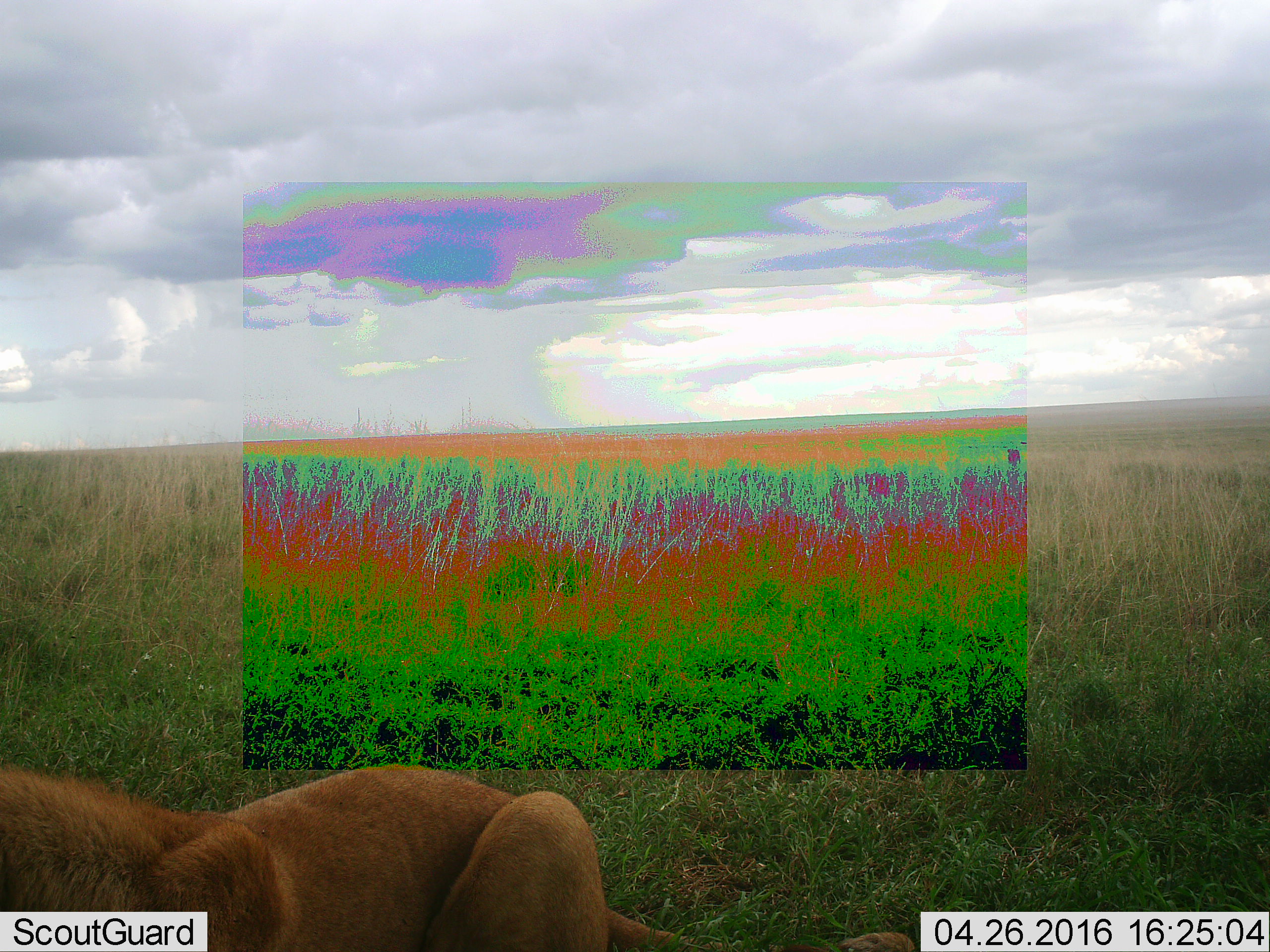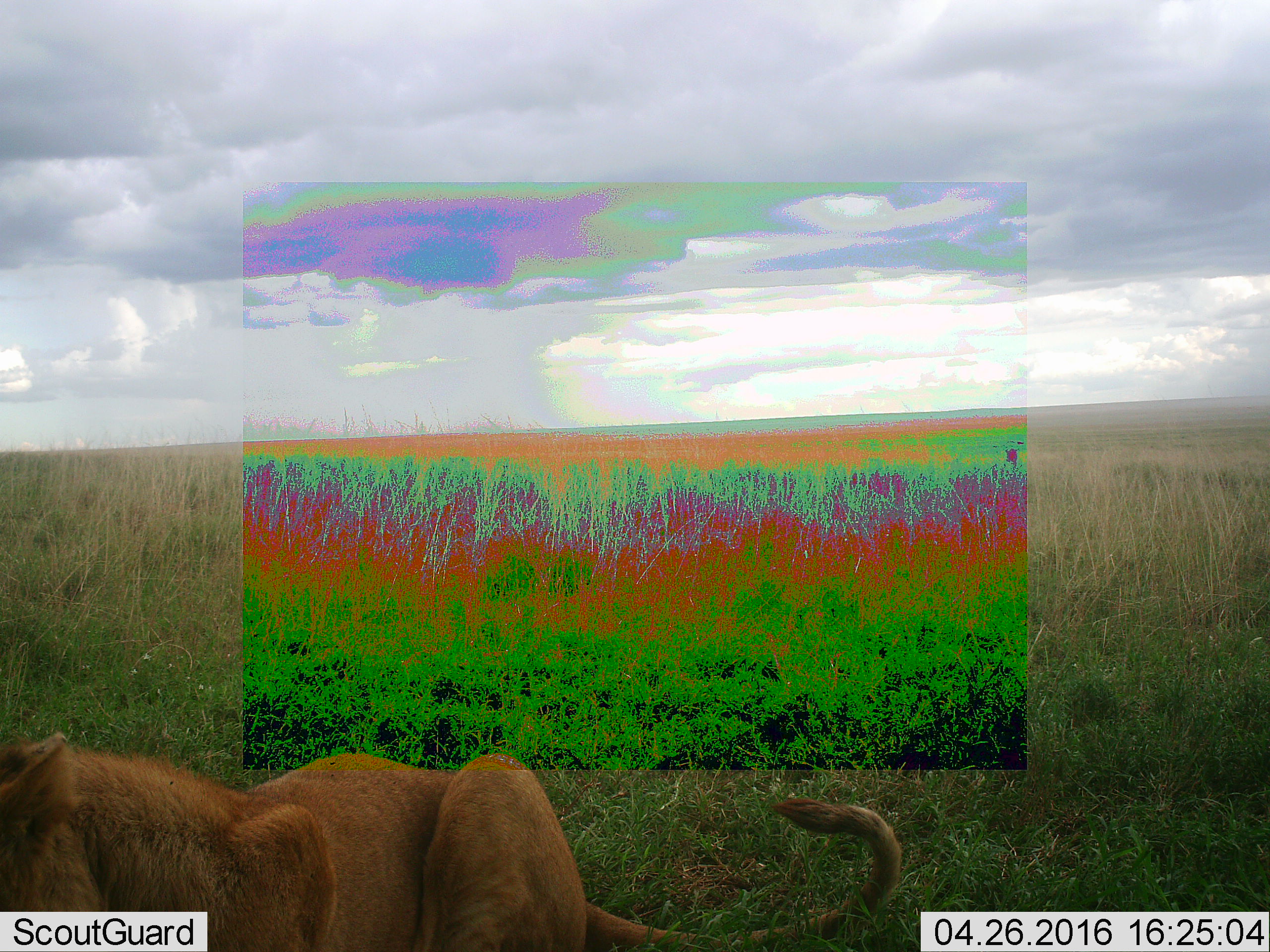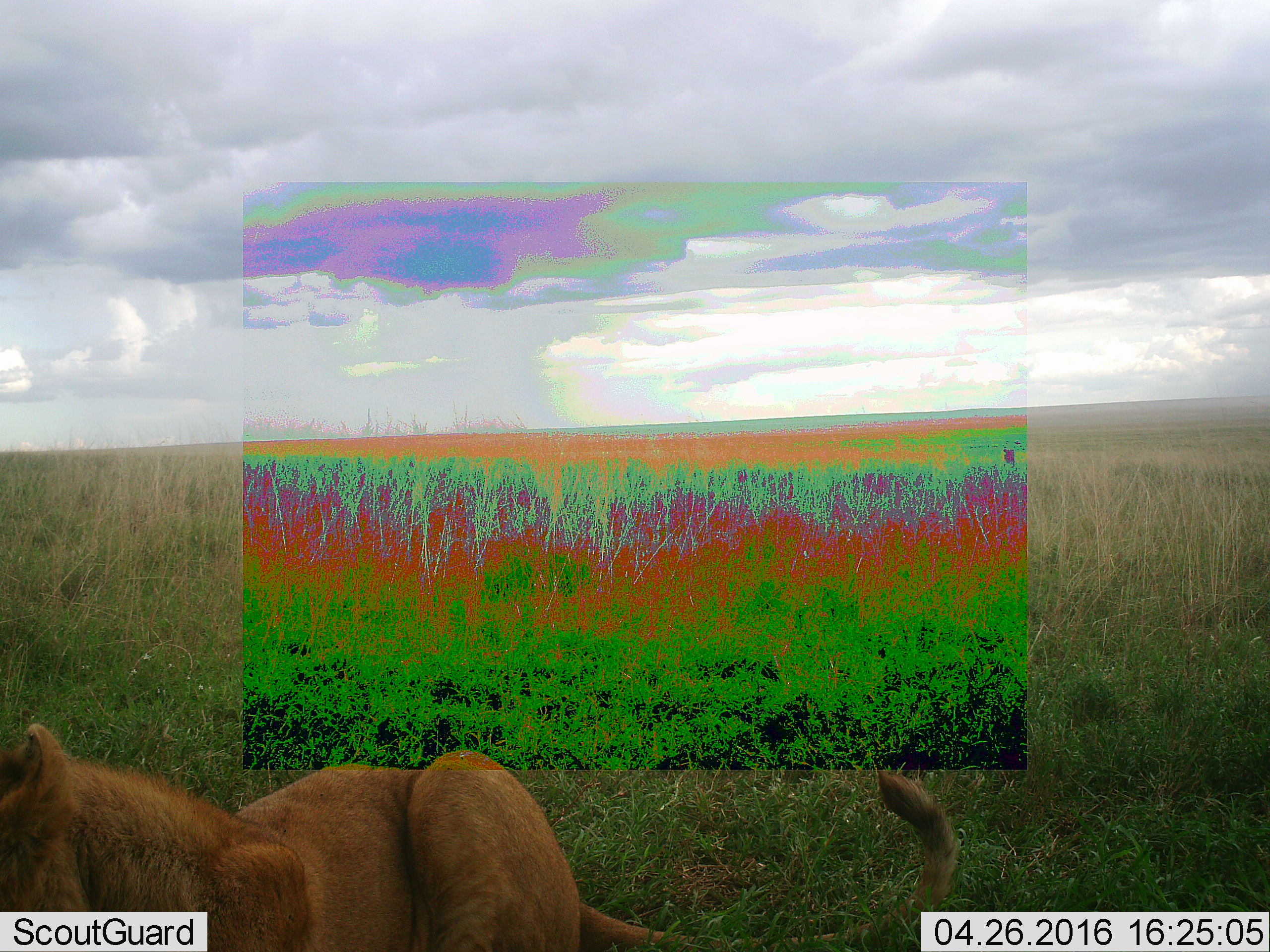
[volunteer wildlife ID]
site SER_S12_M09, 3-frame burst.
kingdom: Animalia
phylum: Chordata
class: Mammalia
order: Carnivora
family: Felidae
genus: Panthera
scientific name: Panthera leo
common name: lion female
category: lionfemale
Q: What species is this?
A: Lionfemale (lion female) (Panthera leo).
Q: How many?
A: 1.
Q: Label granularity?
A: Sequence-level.